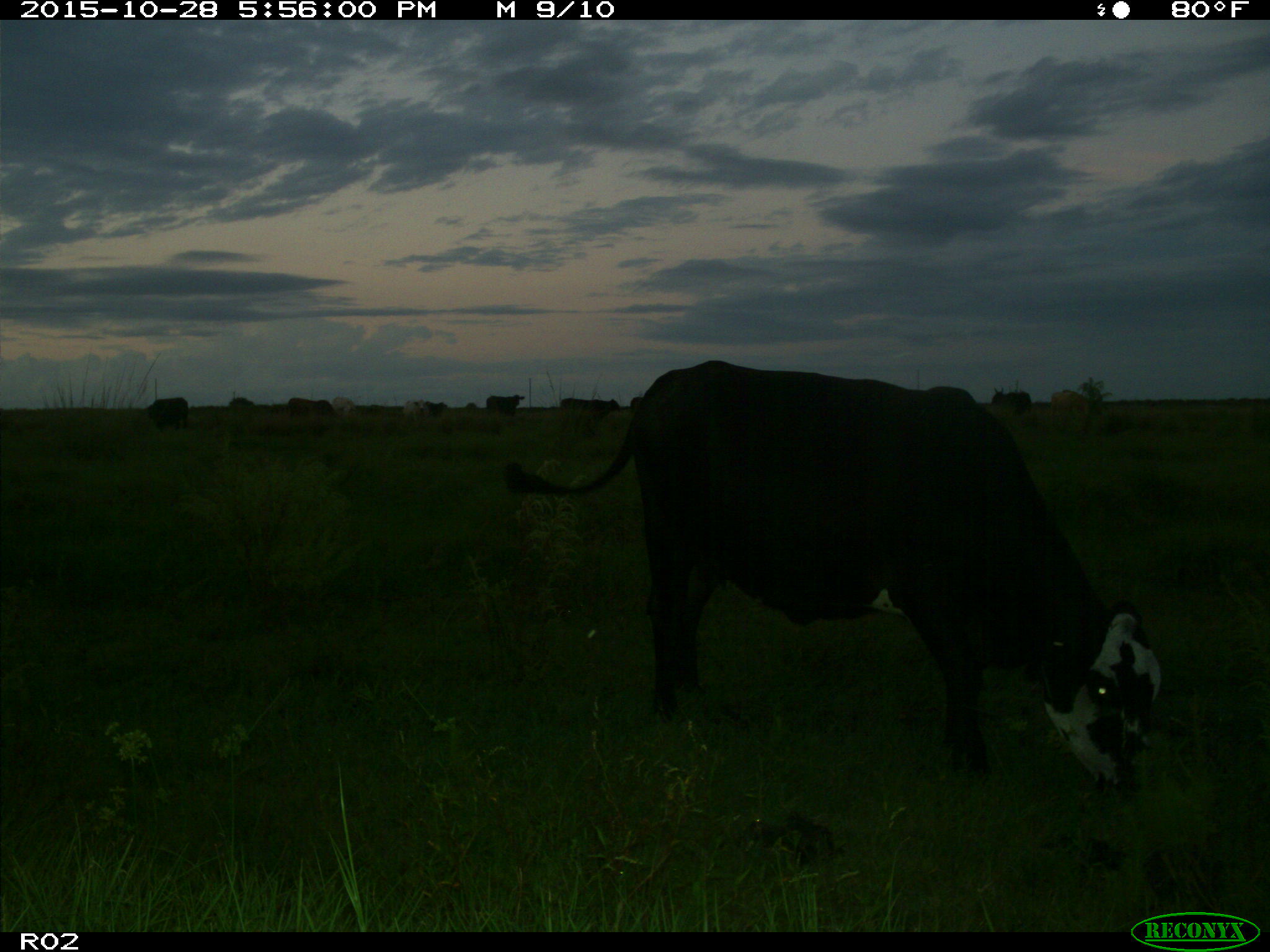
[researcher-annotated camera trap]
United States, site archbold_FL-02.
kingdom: Animalia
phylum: Chordata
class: Mammalia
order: Artiodactyla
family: Bovidae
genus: Bos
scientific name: Bos taurus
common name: domestic cow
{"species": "Bos taurus (domestic cow)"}